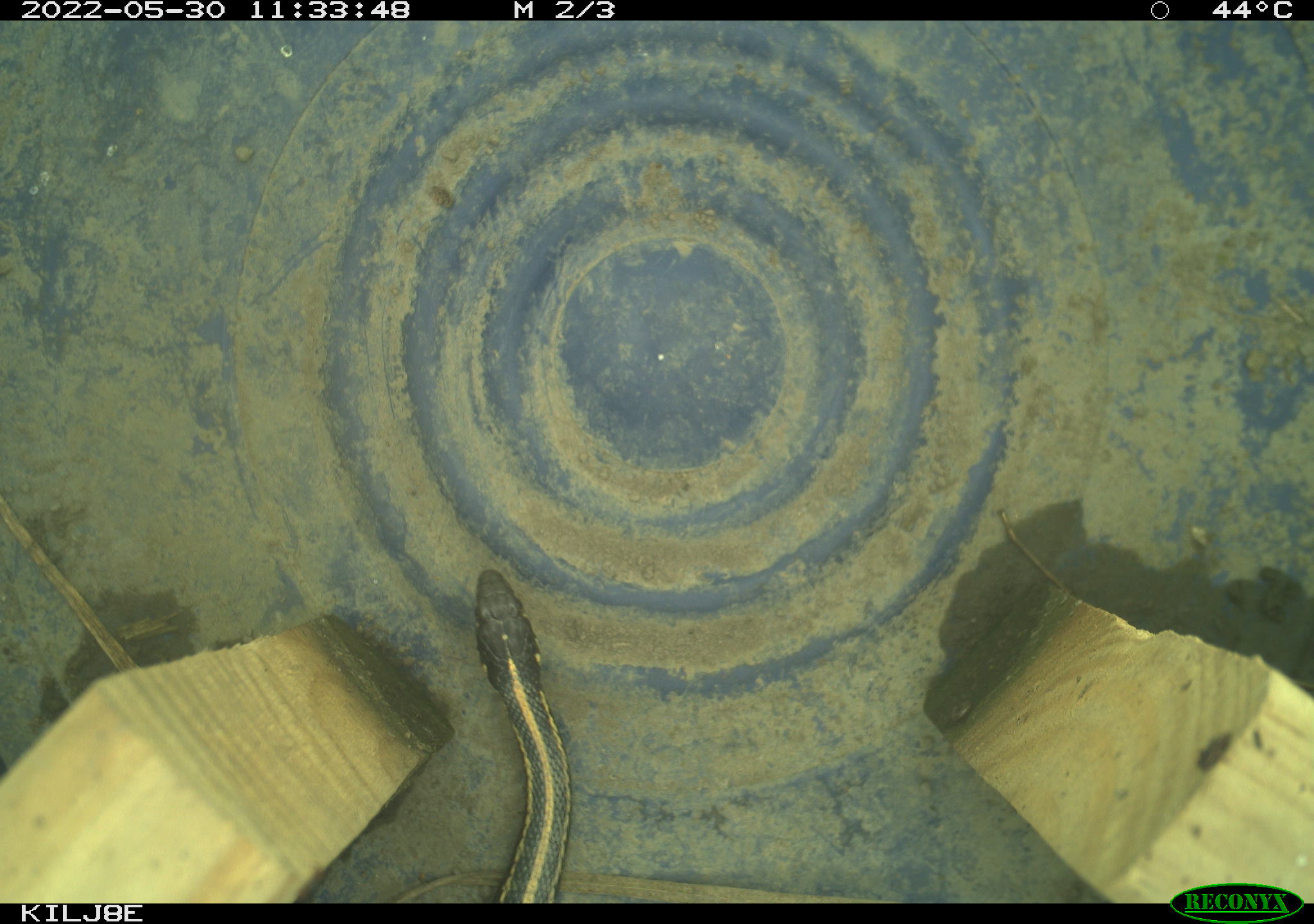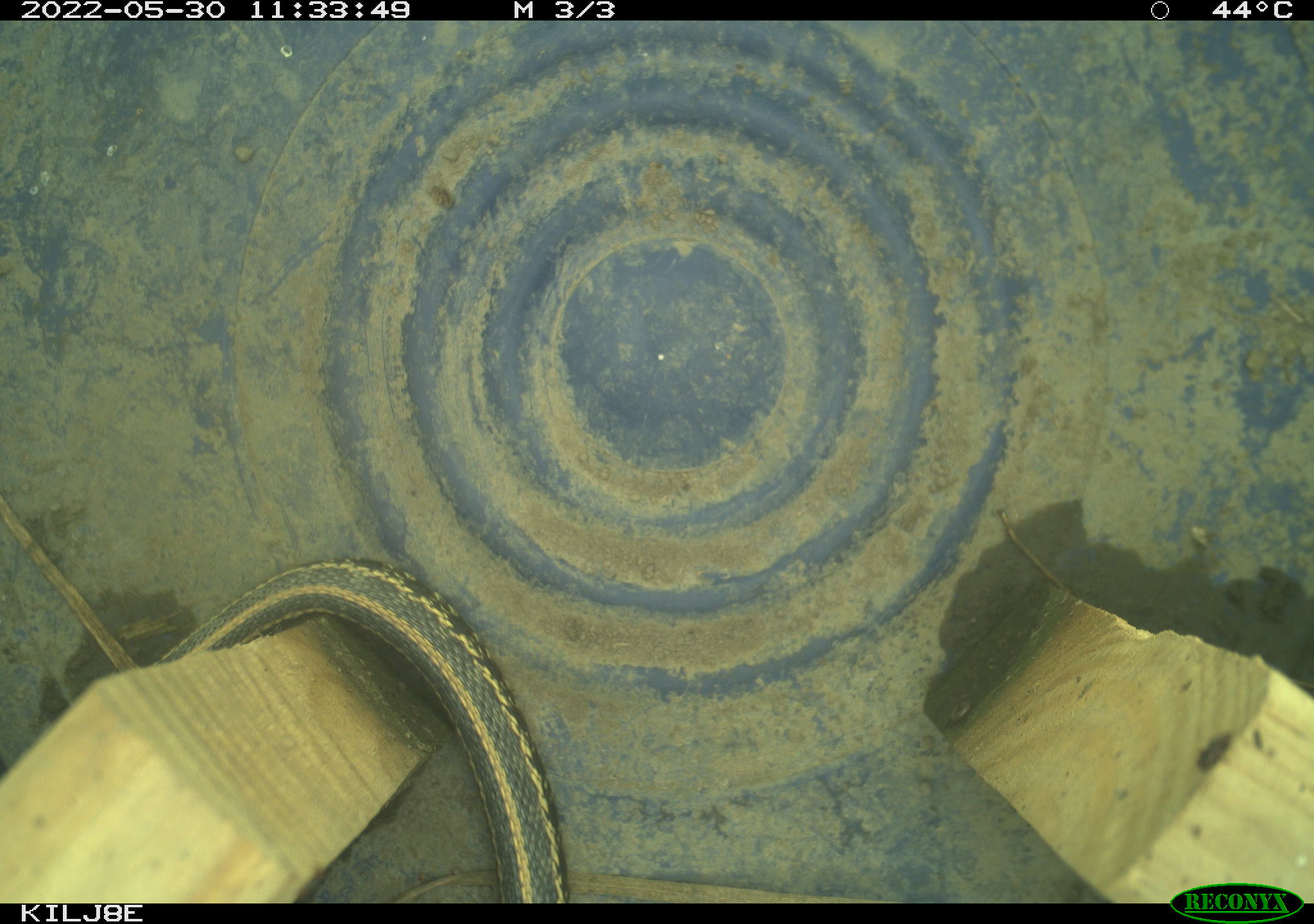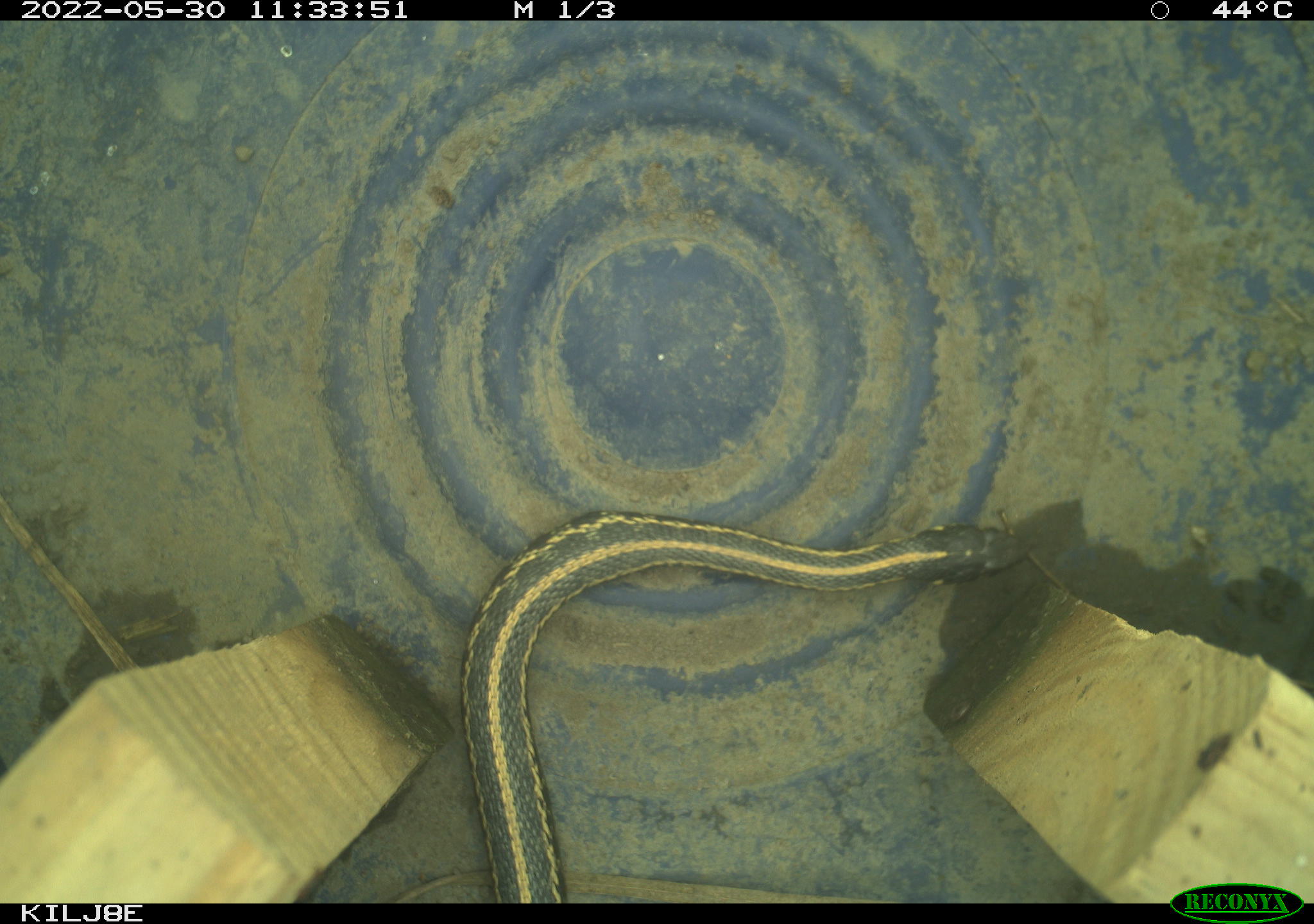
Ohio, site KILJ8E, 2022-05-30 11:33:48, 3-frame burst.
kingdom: Animalia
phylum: Chordata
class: Reptilia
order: Squamata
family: Colubridae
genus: Thamnophis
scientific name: Thamnophis sirtalis sirtalis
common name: eastern gartersnake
Eastern gartersnake (Thamnophis sirtalis sirtalis).